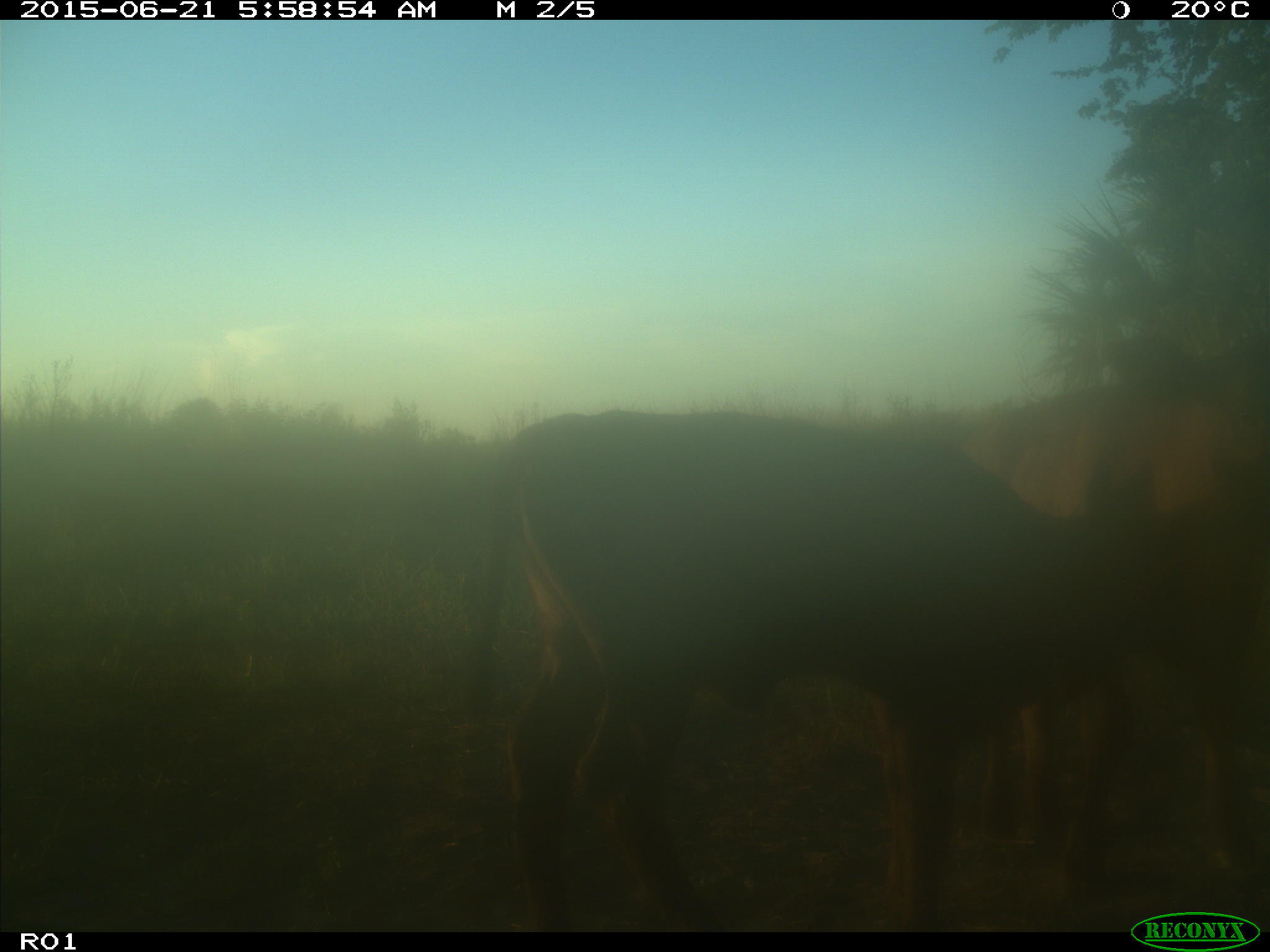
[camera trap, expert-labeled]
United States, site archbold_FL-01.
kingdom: Animalia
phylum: Chordata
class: Mammalia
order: Artiodactyla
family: Bovidae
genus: Bos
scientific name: Bos taurus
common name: domestic cow